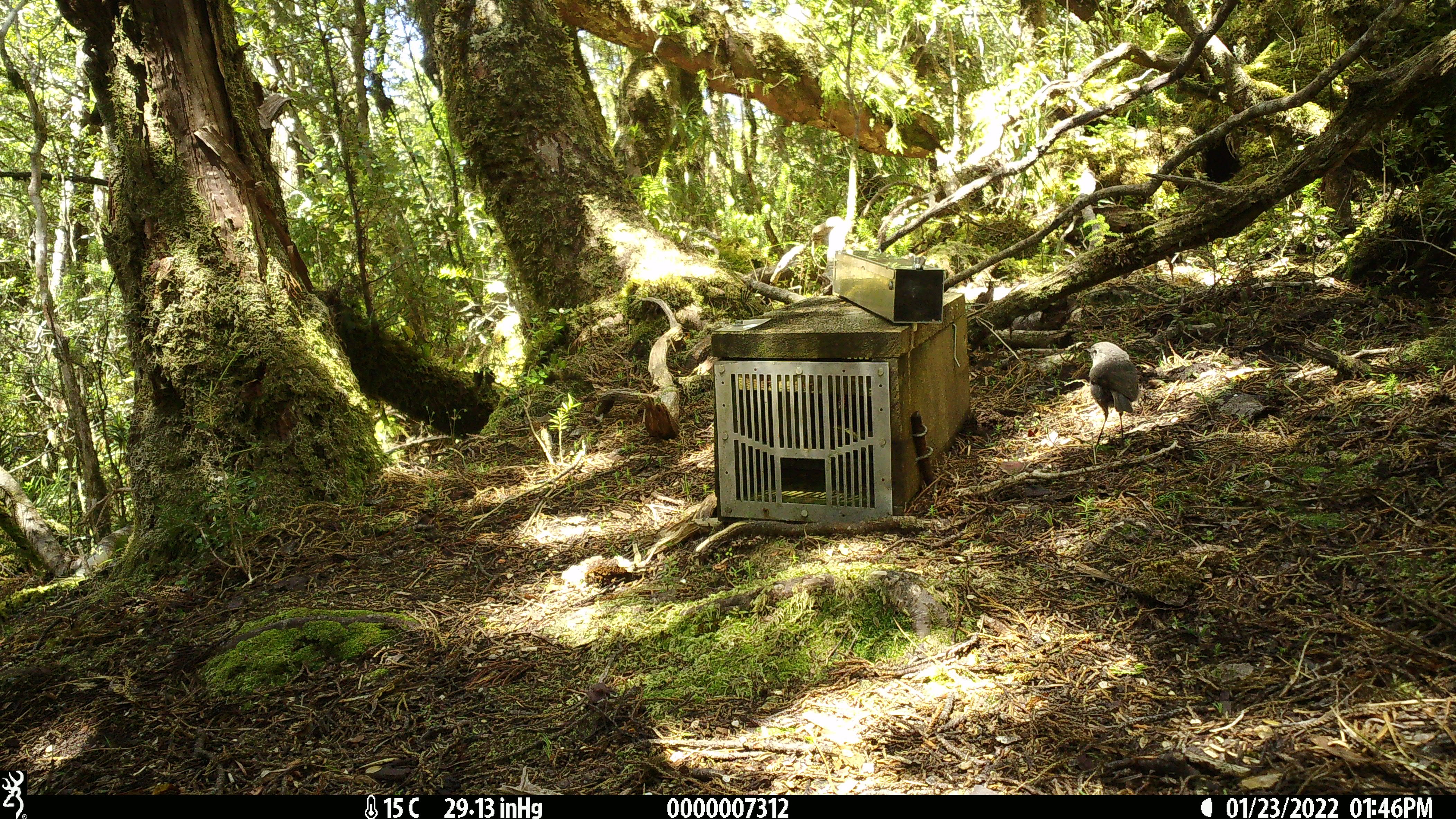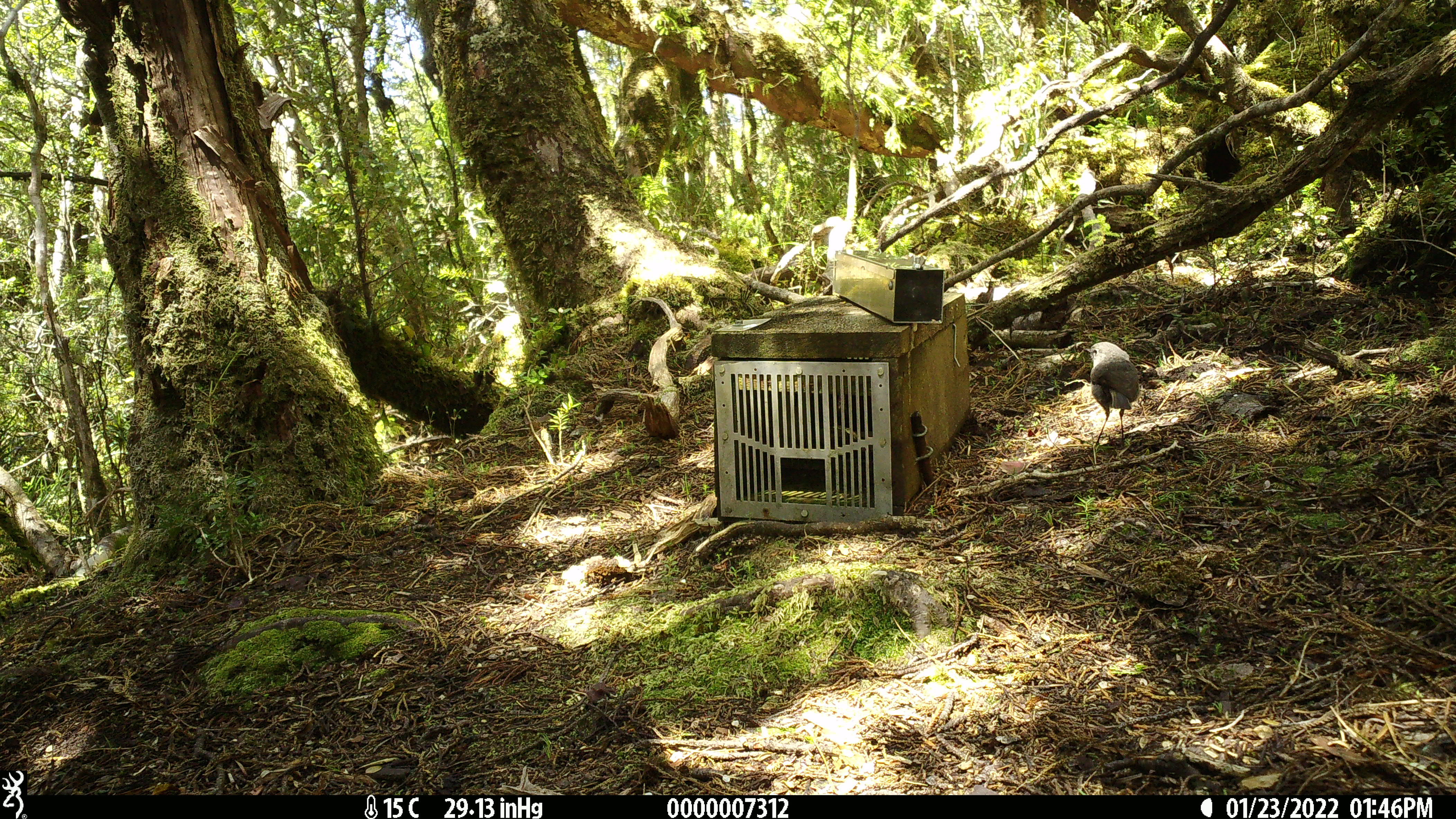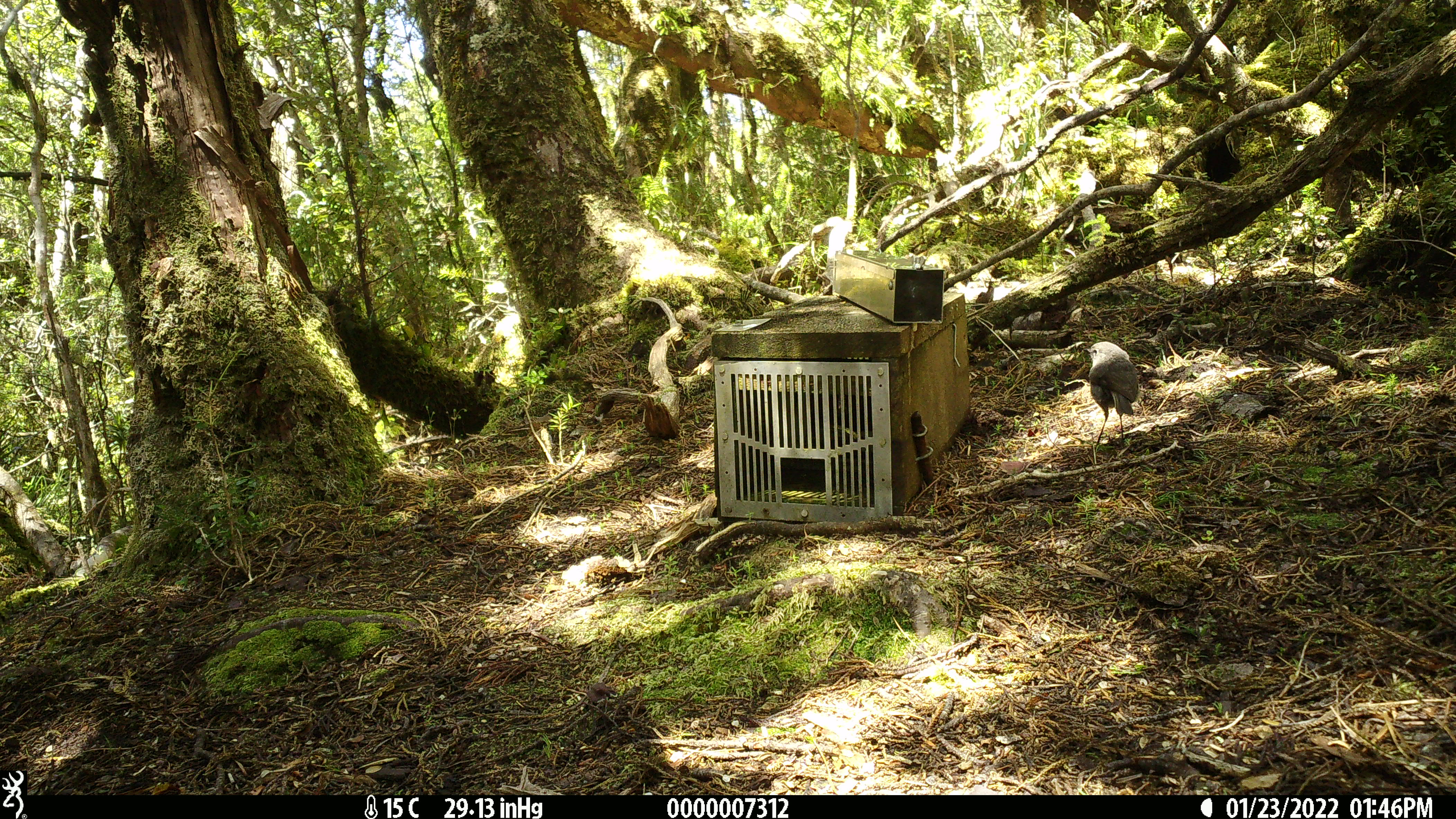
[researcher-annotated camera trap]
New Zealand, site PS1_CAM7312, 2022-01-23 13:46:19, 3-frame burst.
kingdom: Animalia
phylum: Chordata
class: Aves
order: Passeriformes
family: Petroicidae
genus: Petroica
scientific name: Petroica australis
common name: new zealand robin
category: robin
Robin (new zealand robin) (Petroica australis).